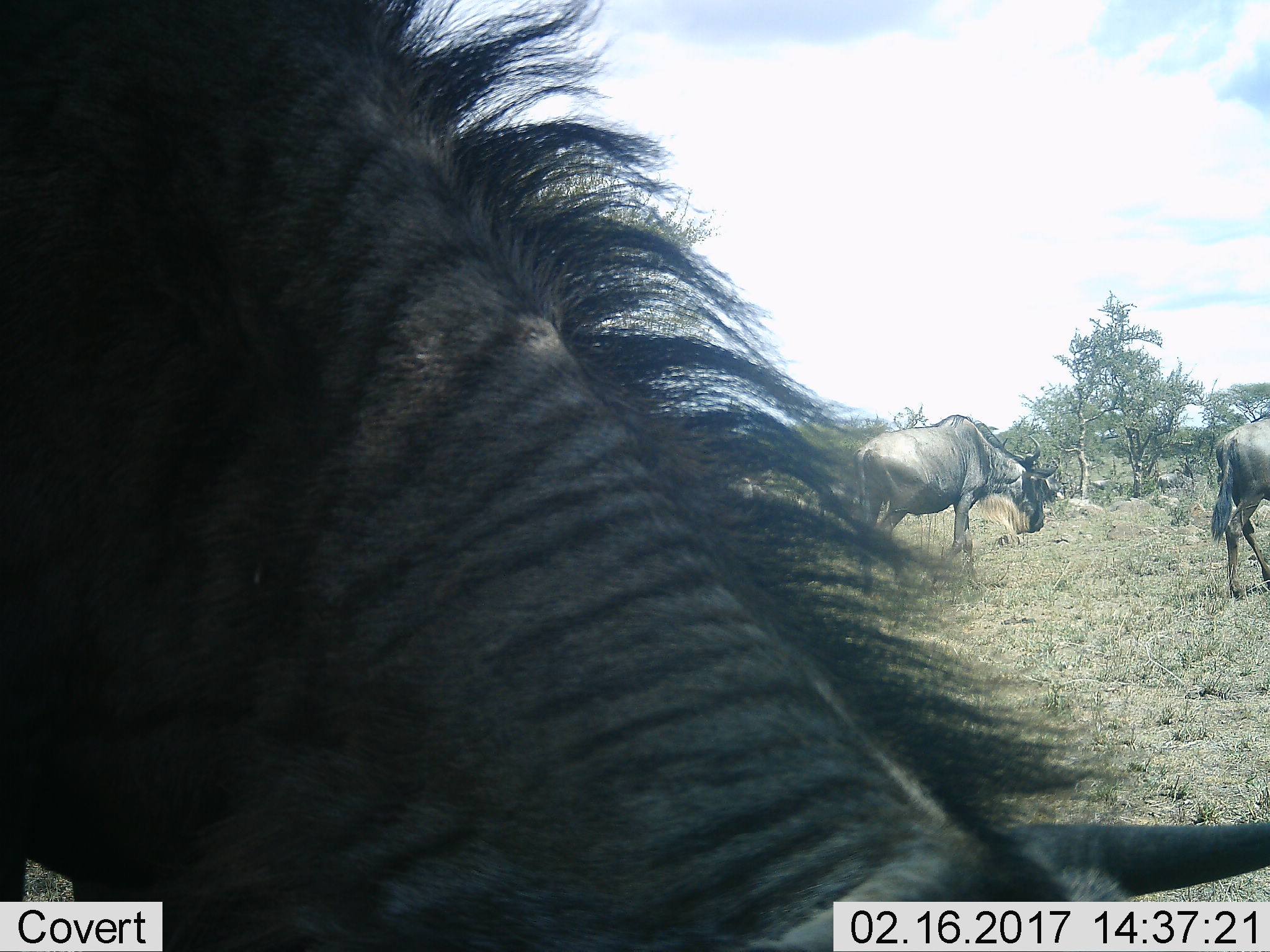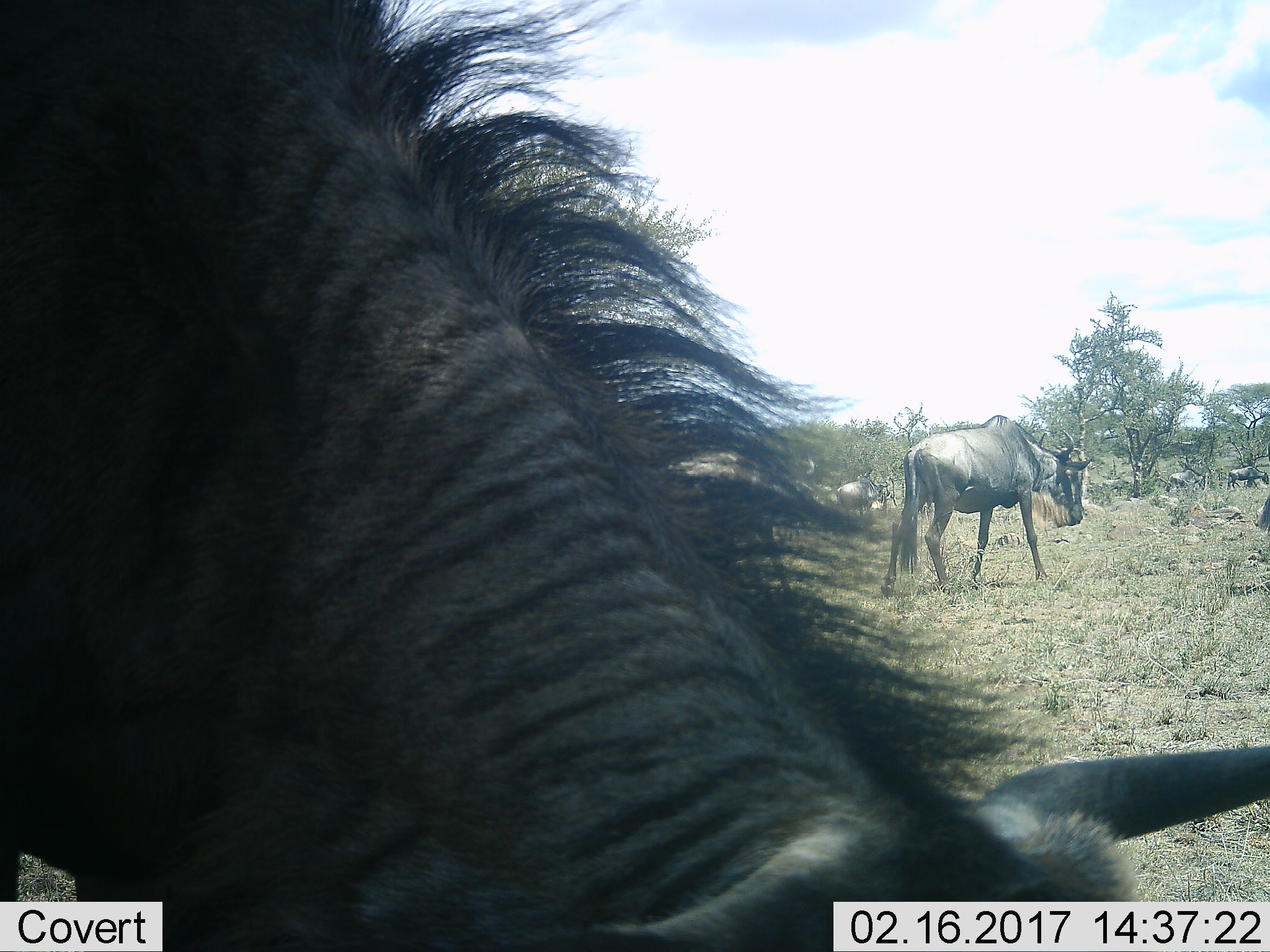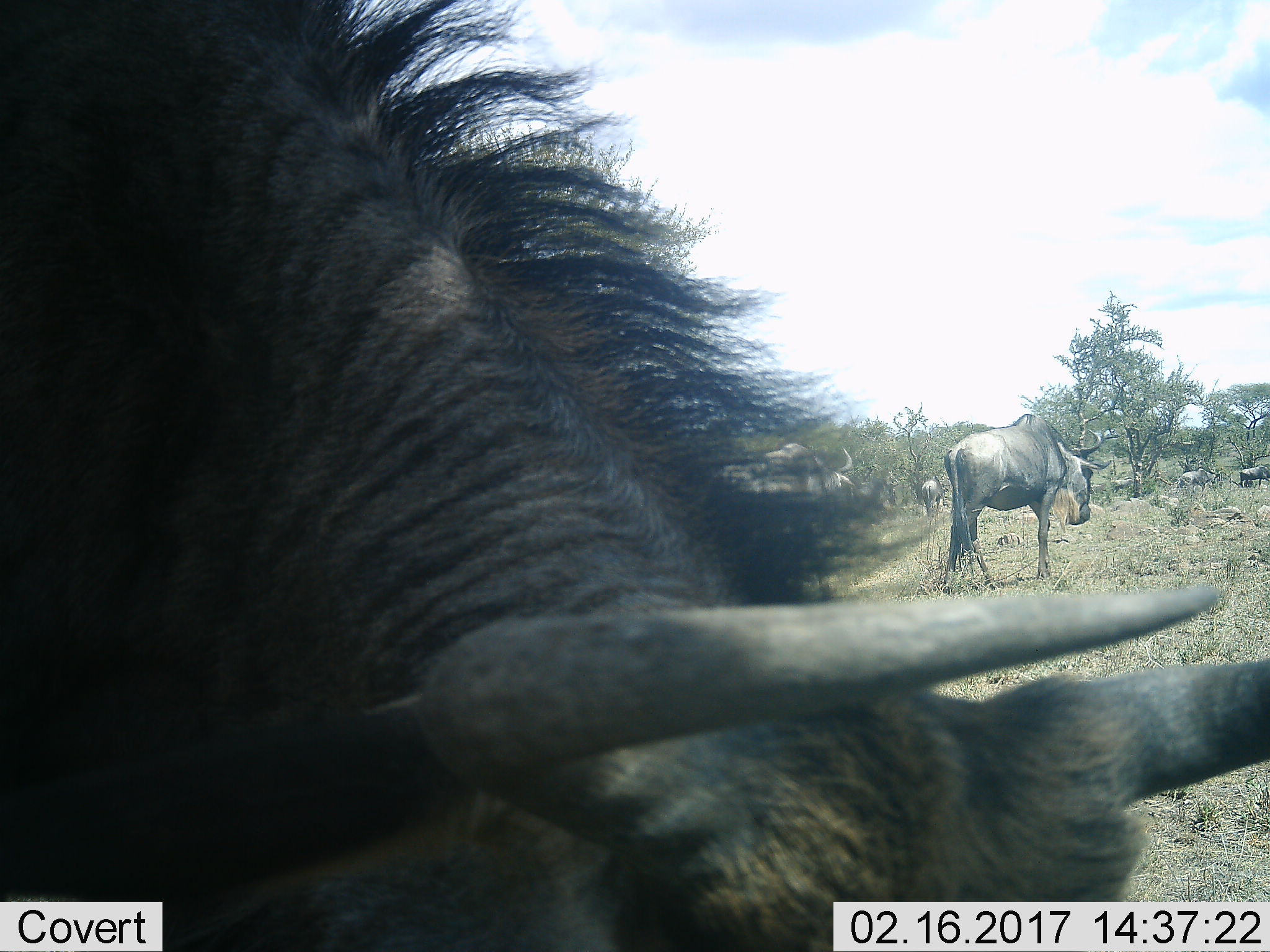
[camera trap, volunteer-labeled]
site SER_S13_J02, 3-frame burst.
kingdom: Animalia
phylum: Chordata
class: Mammalia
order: Artiodactyla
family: Bovidae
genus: Connochaetes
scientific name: Connochaetes taurinus taurinus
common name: blue wildebeest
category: wildebeestblue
Wildebeestblue (blue wildebeest) (Connochaetes taurinus taurinus), count 11-50. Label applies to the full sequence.